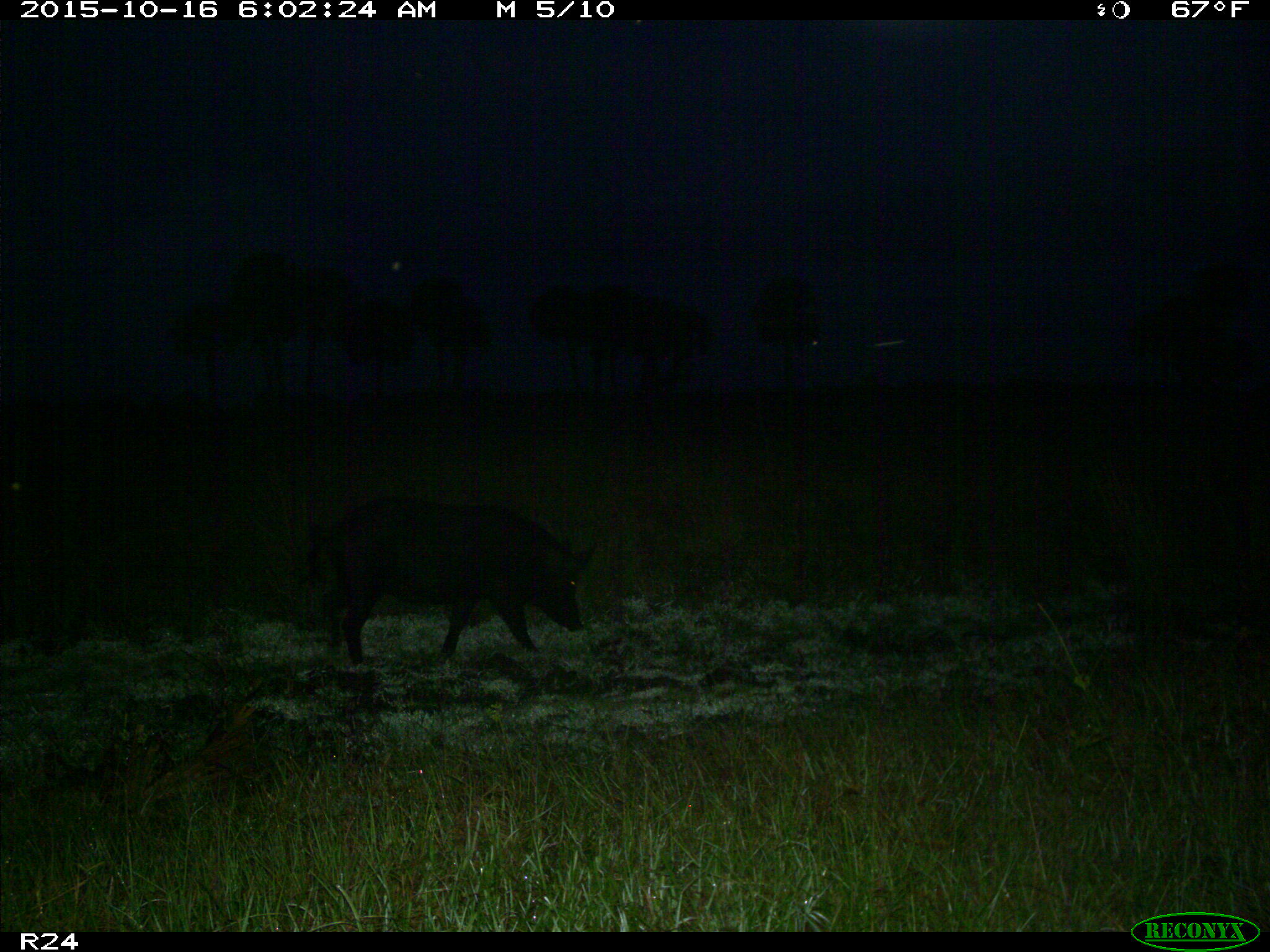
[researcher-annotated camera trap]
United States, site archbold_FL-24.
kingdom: Animalia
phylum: Chordata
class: Mammalia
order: Artiodactyla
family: Suidae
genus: Sus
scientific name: Sus scrofa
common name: wild boar